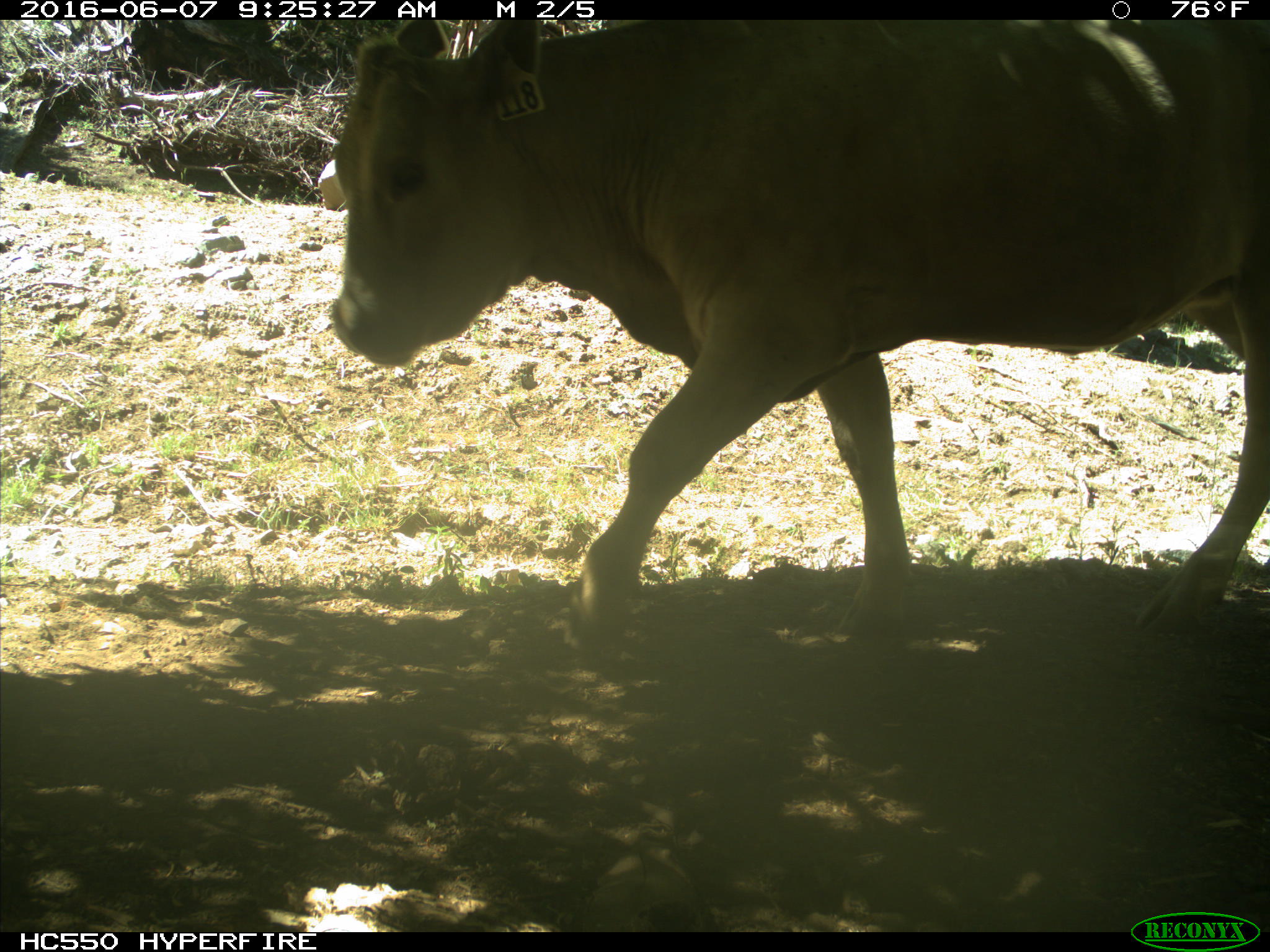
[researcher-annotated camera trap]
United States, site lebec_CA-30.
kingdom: Animalia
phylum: Chordata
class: Mammalia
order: Artiodactyla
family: Bovidae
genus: Bos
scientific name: Bos taurus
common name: domestic cow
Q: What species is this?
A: Bos taurus (domestic cow).